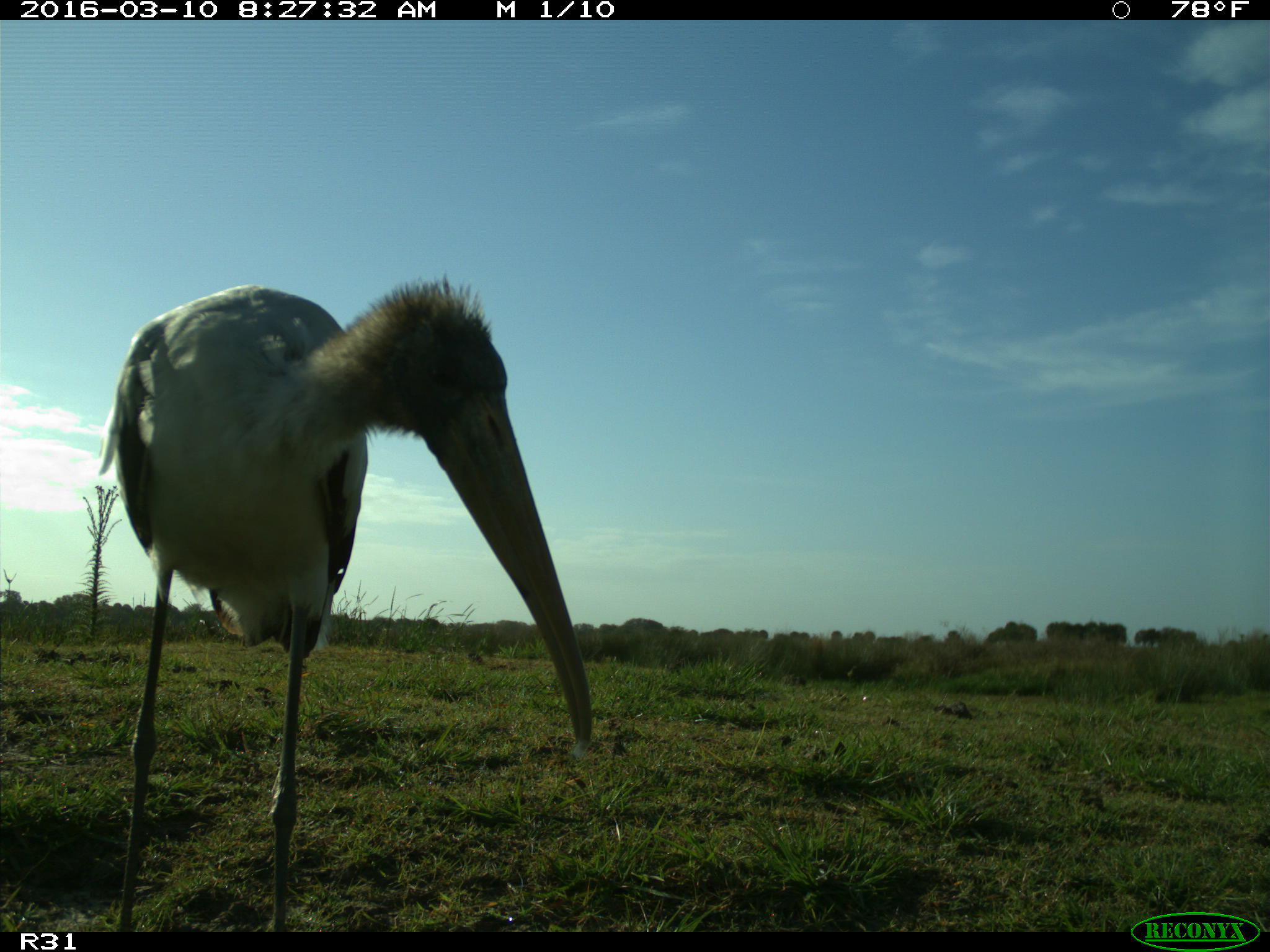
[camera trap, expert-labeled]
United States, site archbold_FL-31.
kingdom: Animalia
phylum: Chordata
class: Aves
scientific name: Aves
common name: birds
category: unidentified bird